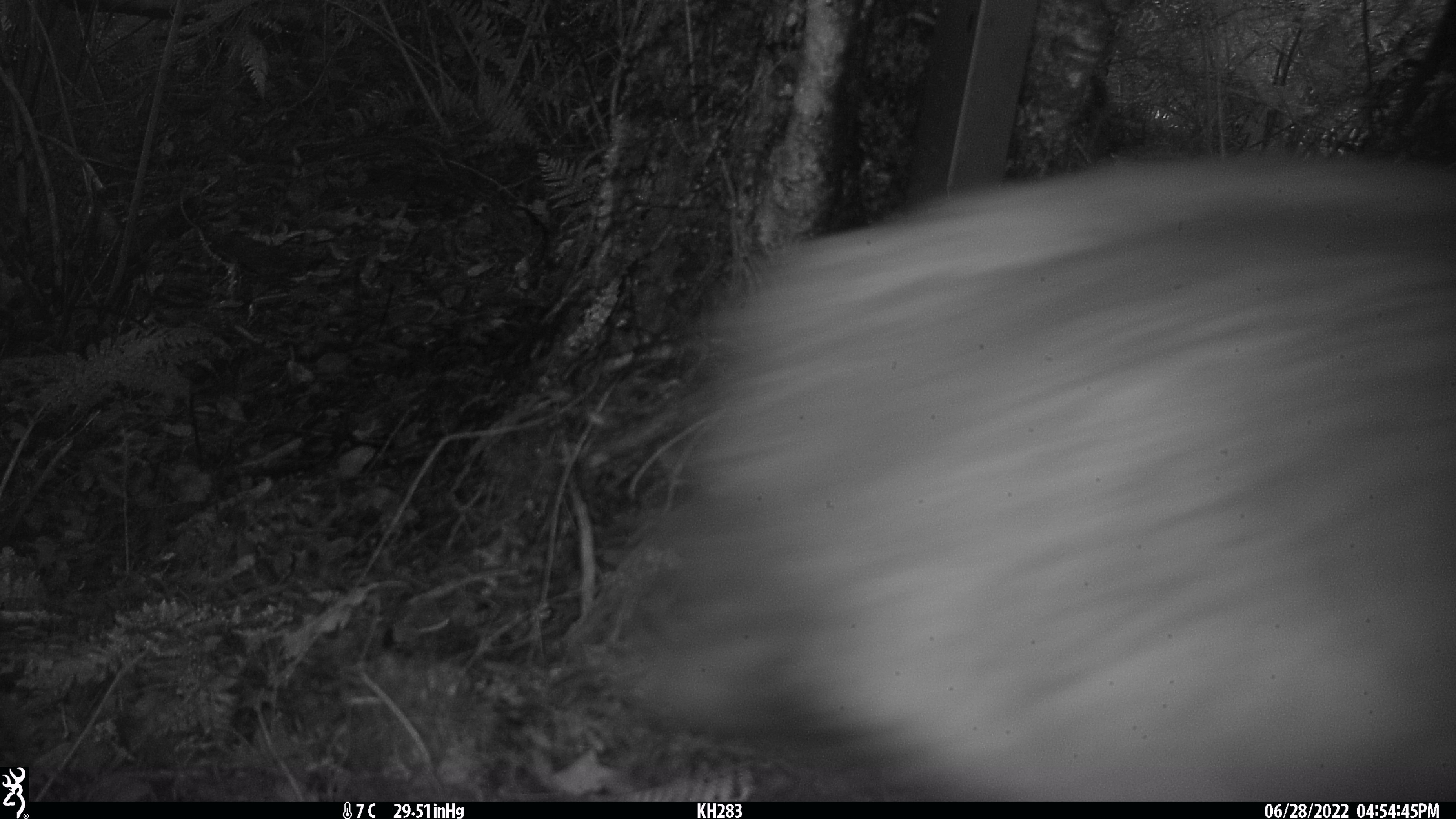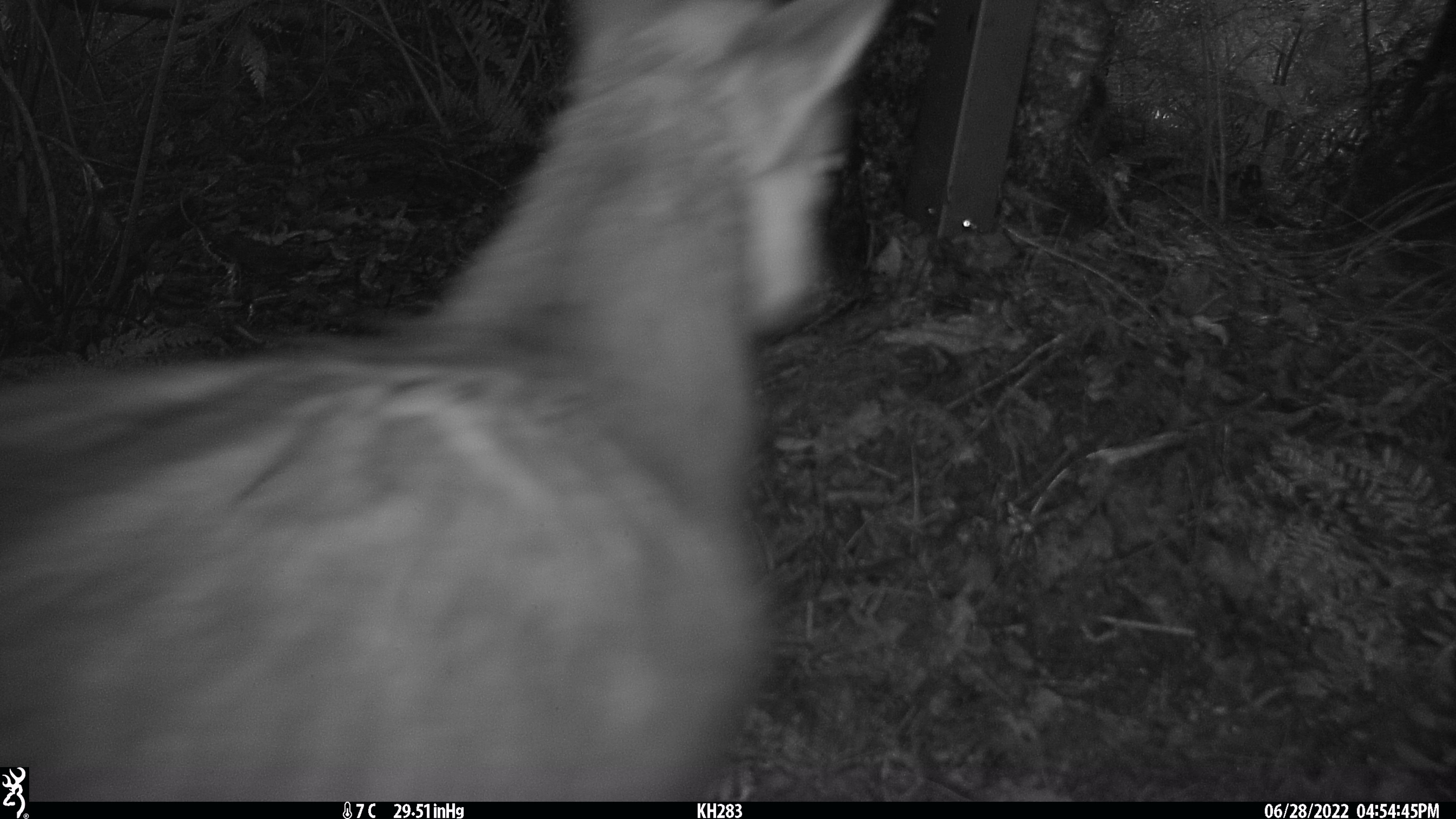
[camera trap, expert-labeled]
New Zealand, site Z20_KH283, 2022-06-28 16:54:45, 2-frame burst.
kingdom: Animalia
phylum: Chordata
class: Mammalia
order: Artiodactyla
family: Cervidae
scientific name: Cervidae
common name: deer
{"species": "deer (Cervidae)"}